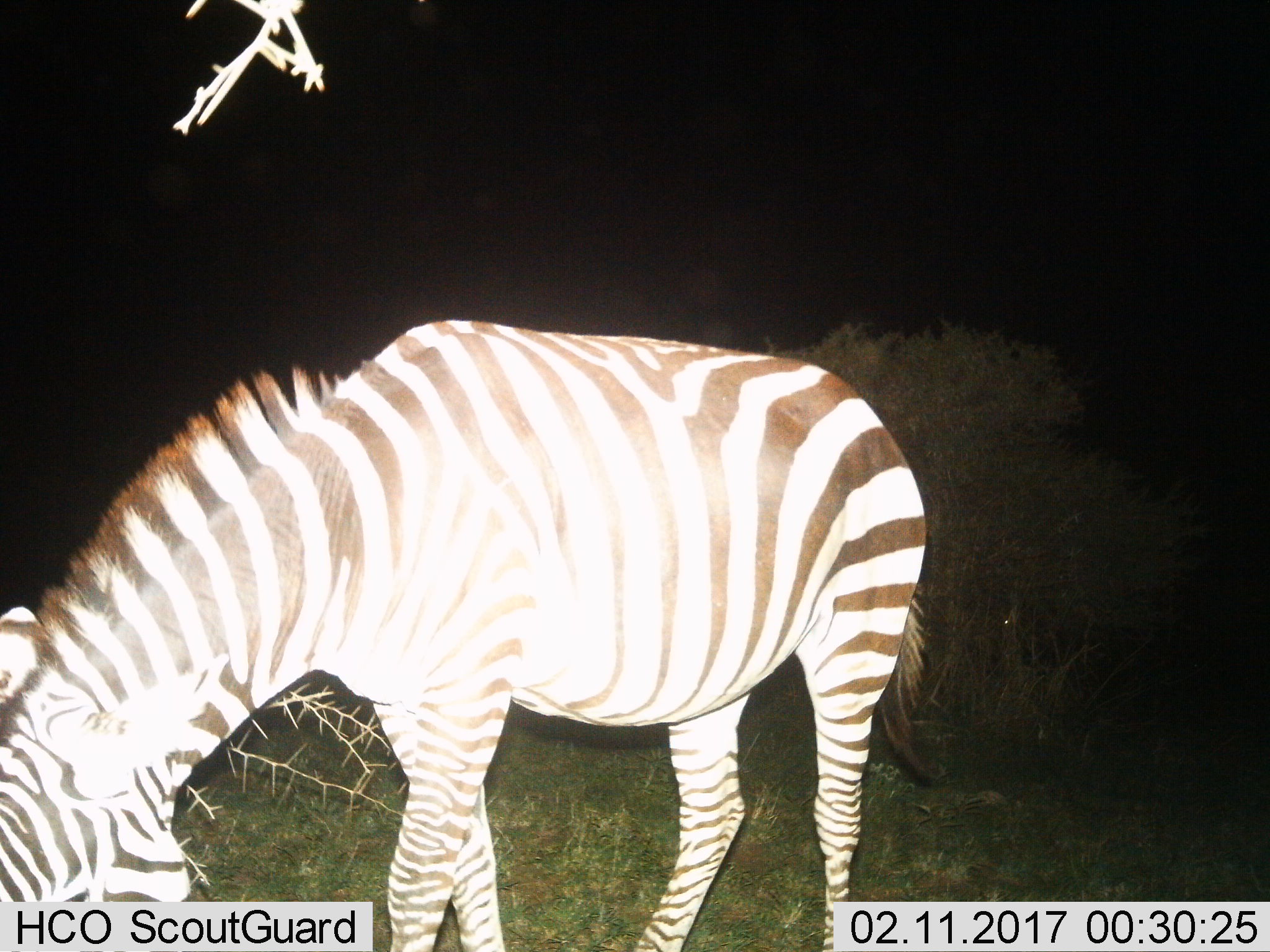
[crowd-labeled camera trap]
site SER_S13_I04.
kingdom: Animalia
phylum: Chordata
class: Mammalia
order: Perissodactyla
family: Equidae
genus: Equus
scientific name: Equus quagga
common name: plains zebra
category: zebraplains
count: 1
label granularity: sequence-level